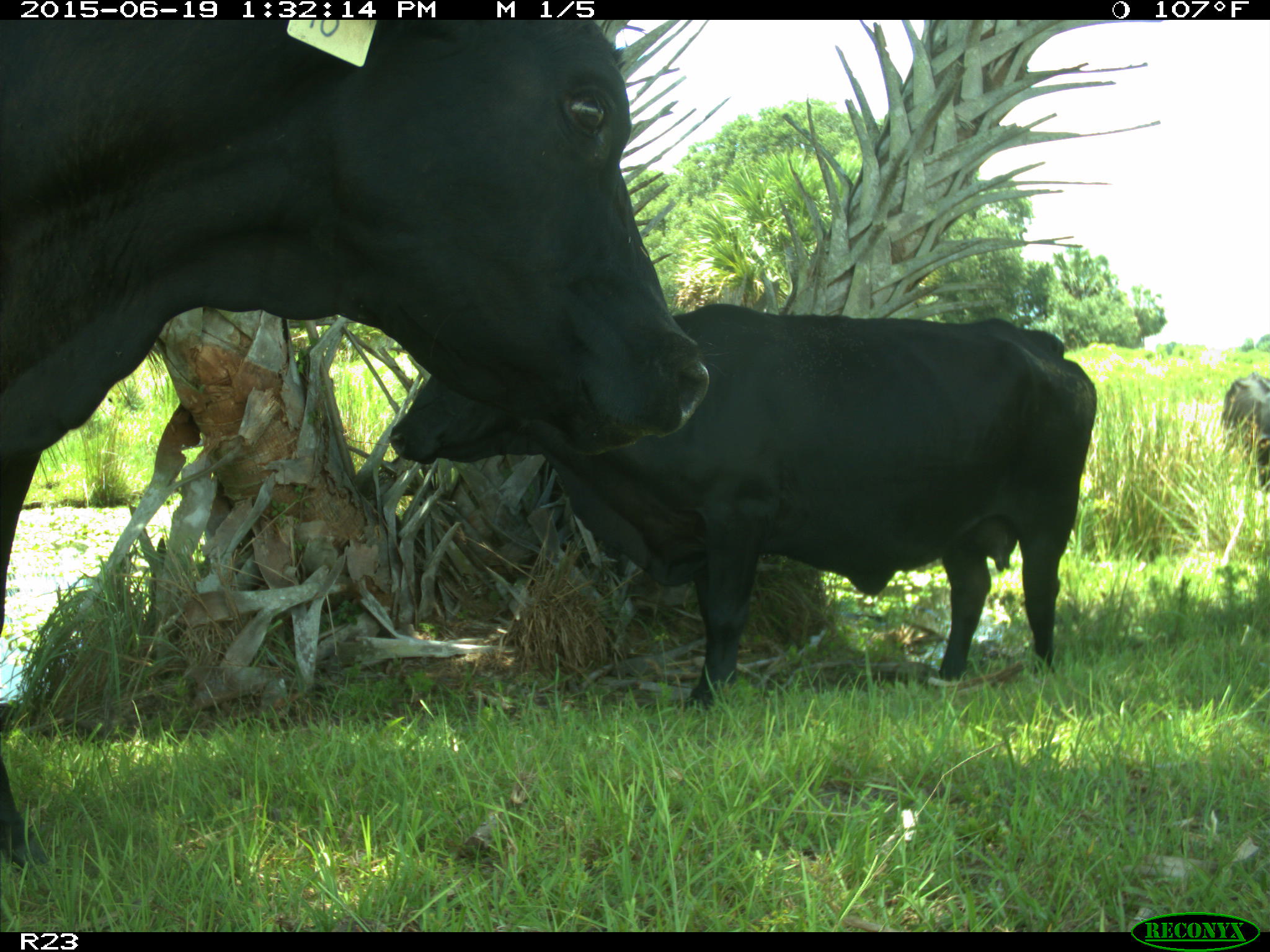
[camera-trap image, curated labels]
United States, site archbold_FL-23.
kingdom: Animalia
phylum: Chordata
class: Mammalia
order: Artiodactyla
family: Suidae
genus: Sus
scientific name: Sus scrofa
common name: wild boar